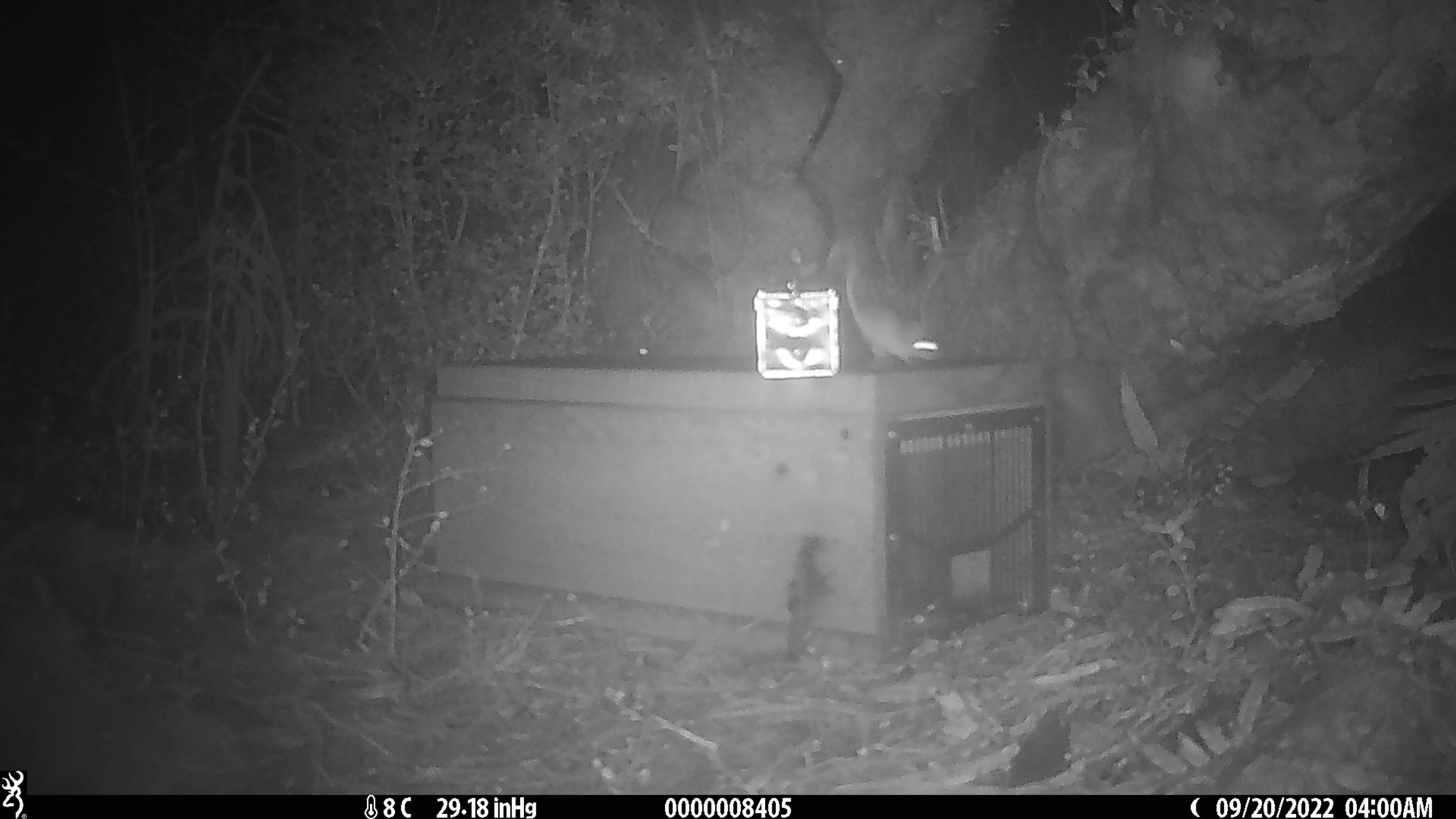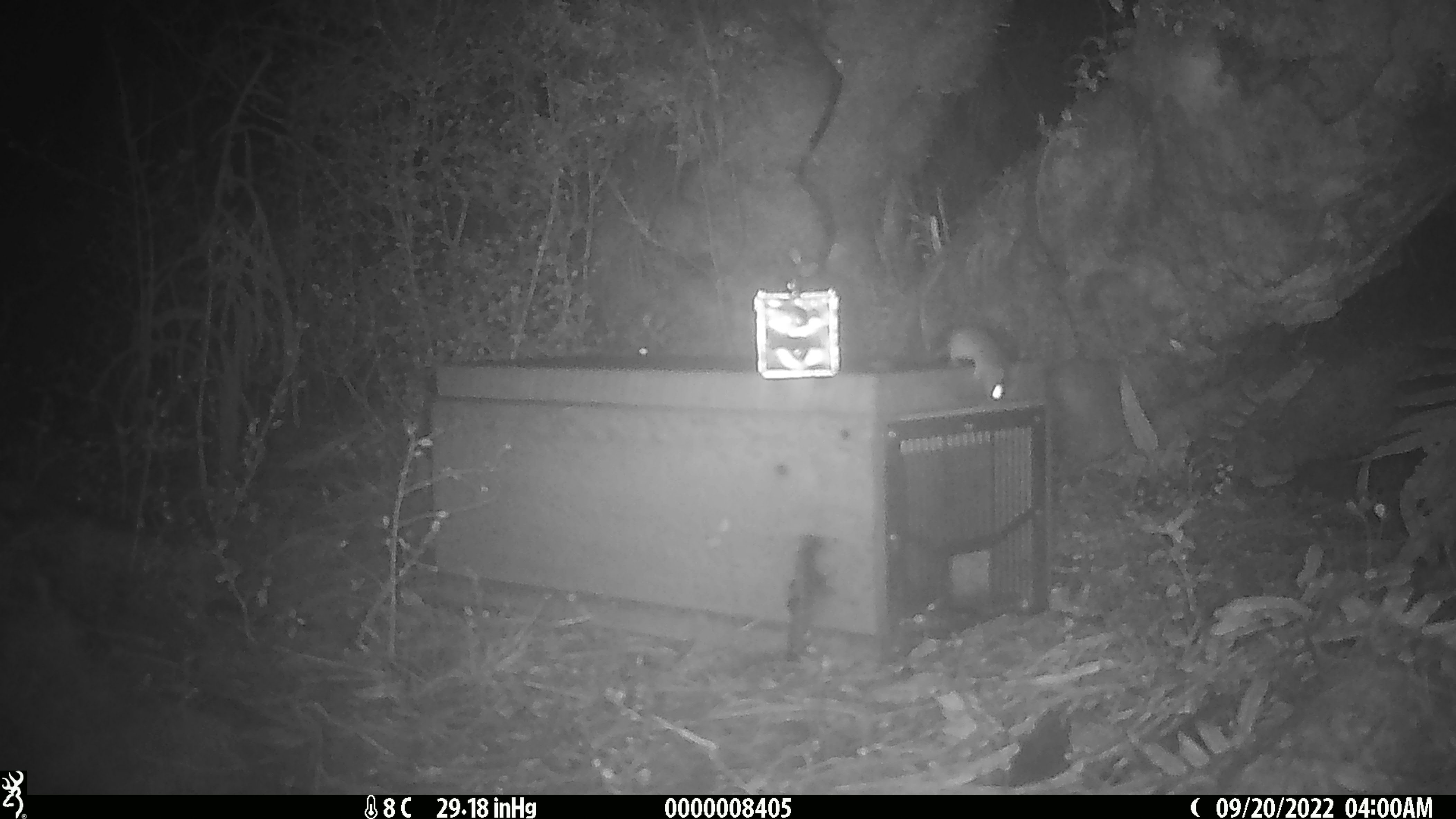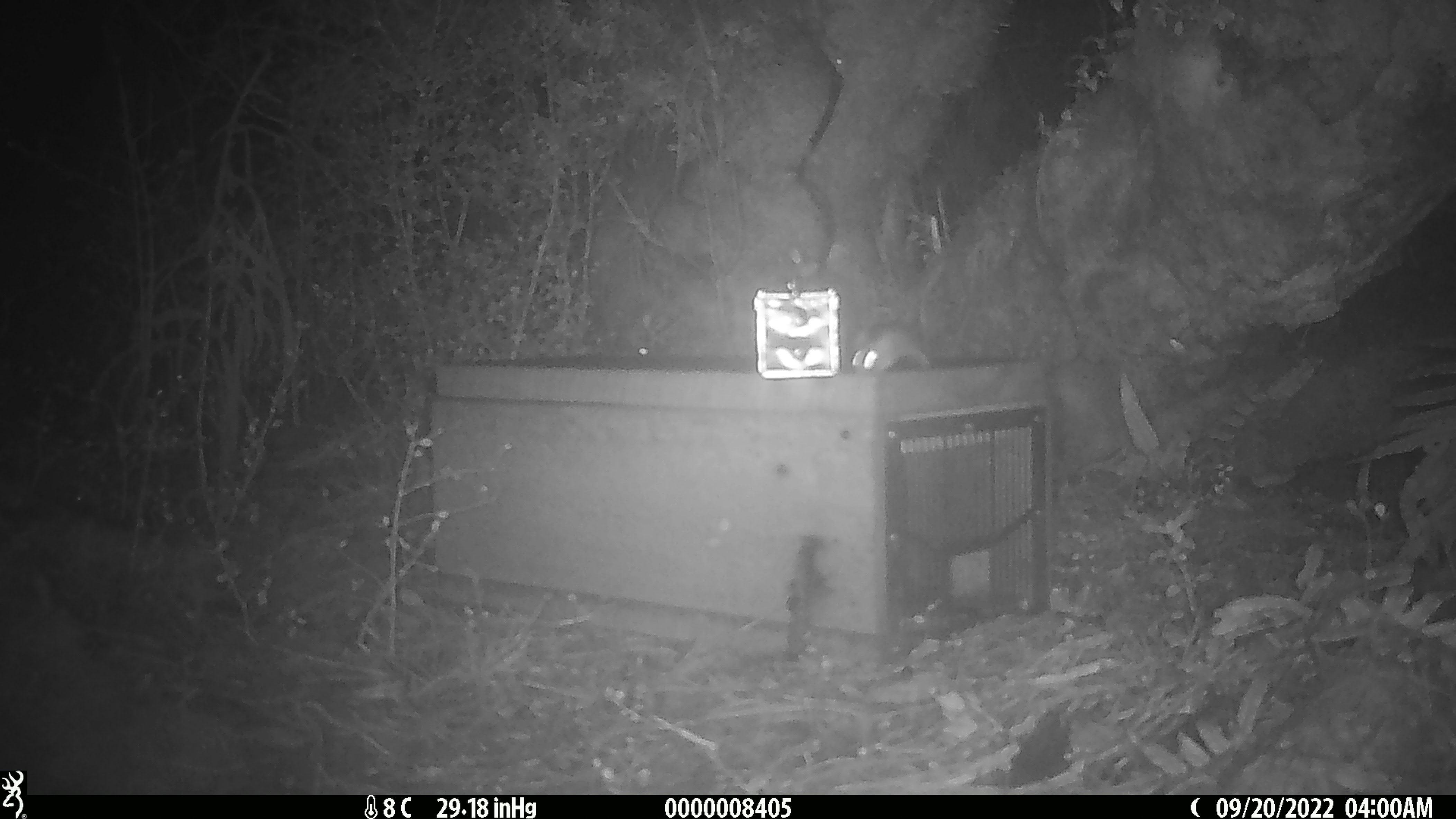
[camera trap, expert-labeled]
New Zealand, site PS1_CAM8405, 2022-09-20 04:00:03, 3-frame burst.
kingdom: Animalia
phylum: Chordata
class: Mammalia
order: Rodentia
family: Muridae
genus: Mus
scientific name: Mus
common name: mouse